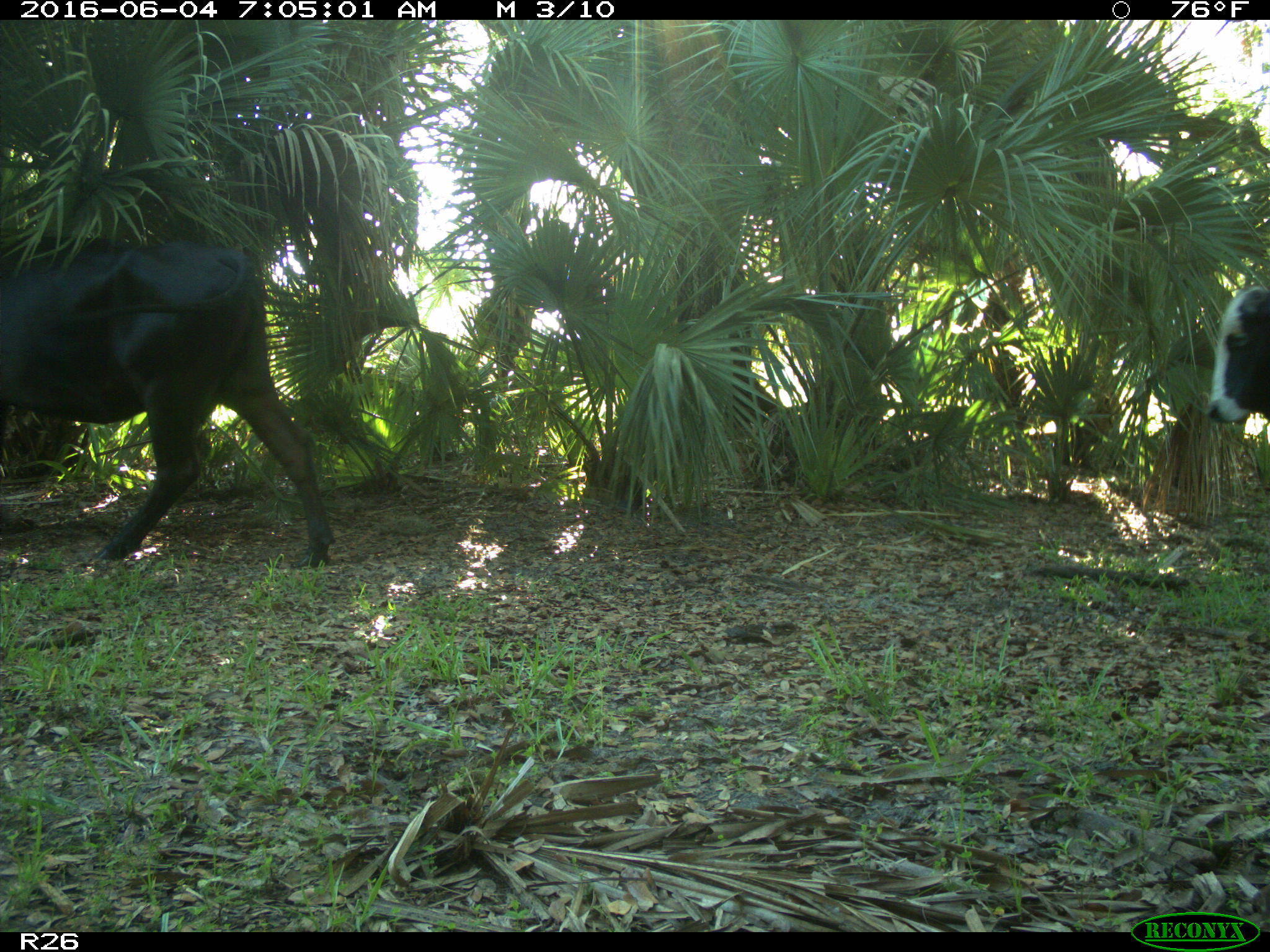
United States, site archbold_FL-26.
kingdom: Animalia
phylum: Chordata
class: Mammalia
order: Artiodactyla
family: Bovidae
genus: Bos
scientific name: Bos taurus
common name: domestic cow